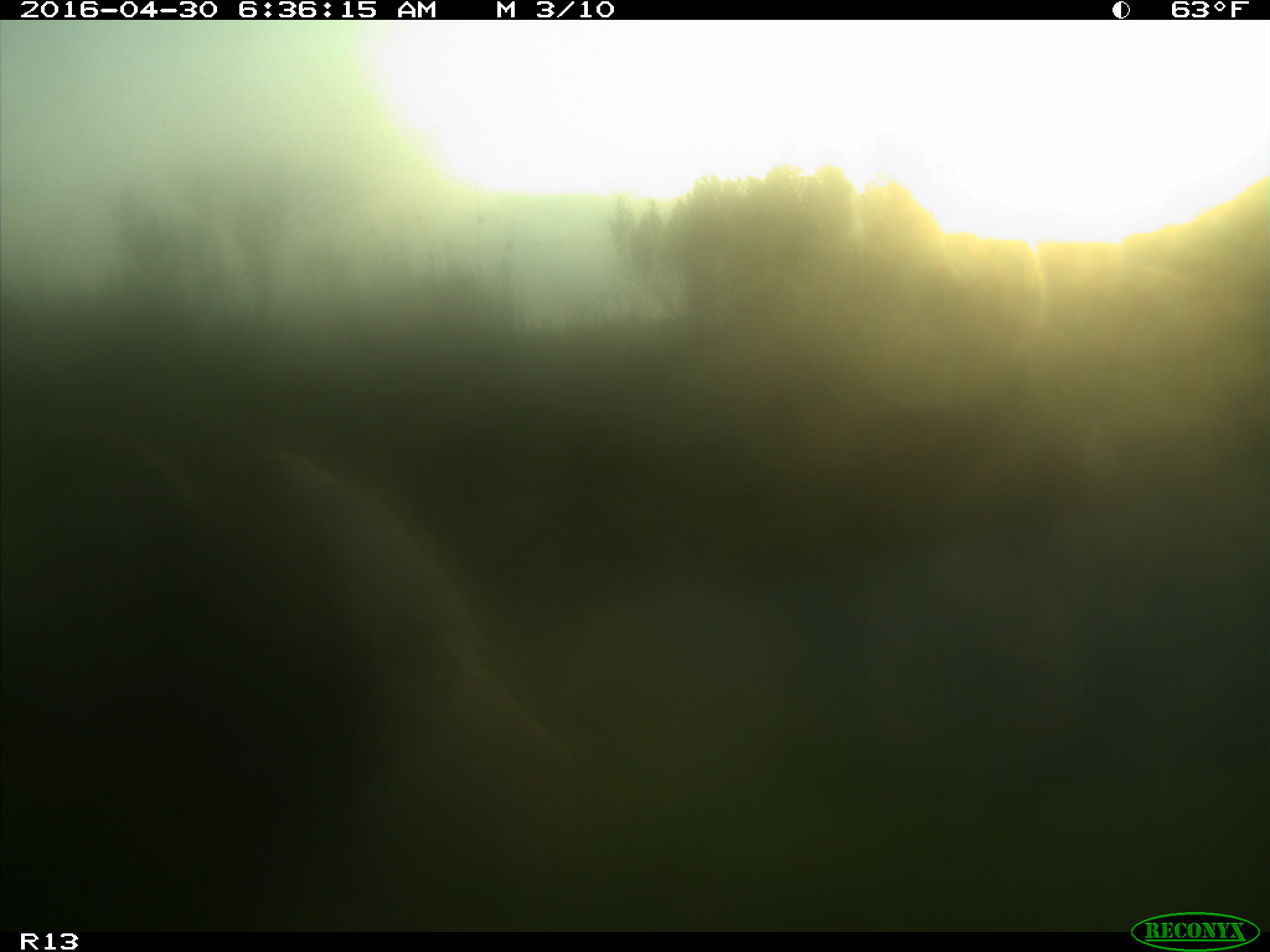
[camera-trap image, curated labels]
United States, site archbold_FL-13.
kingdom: Animalia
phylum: Chordata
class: Mammalia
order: Artiodactyla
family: Bovidae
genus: Bos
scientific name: Bos taurus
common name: domestic cow